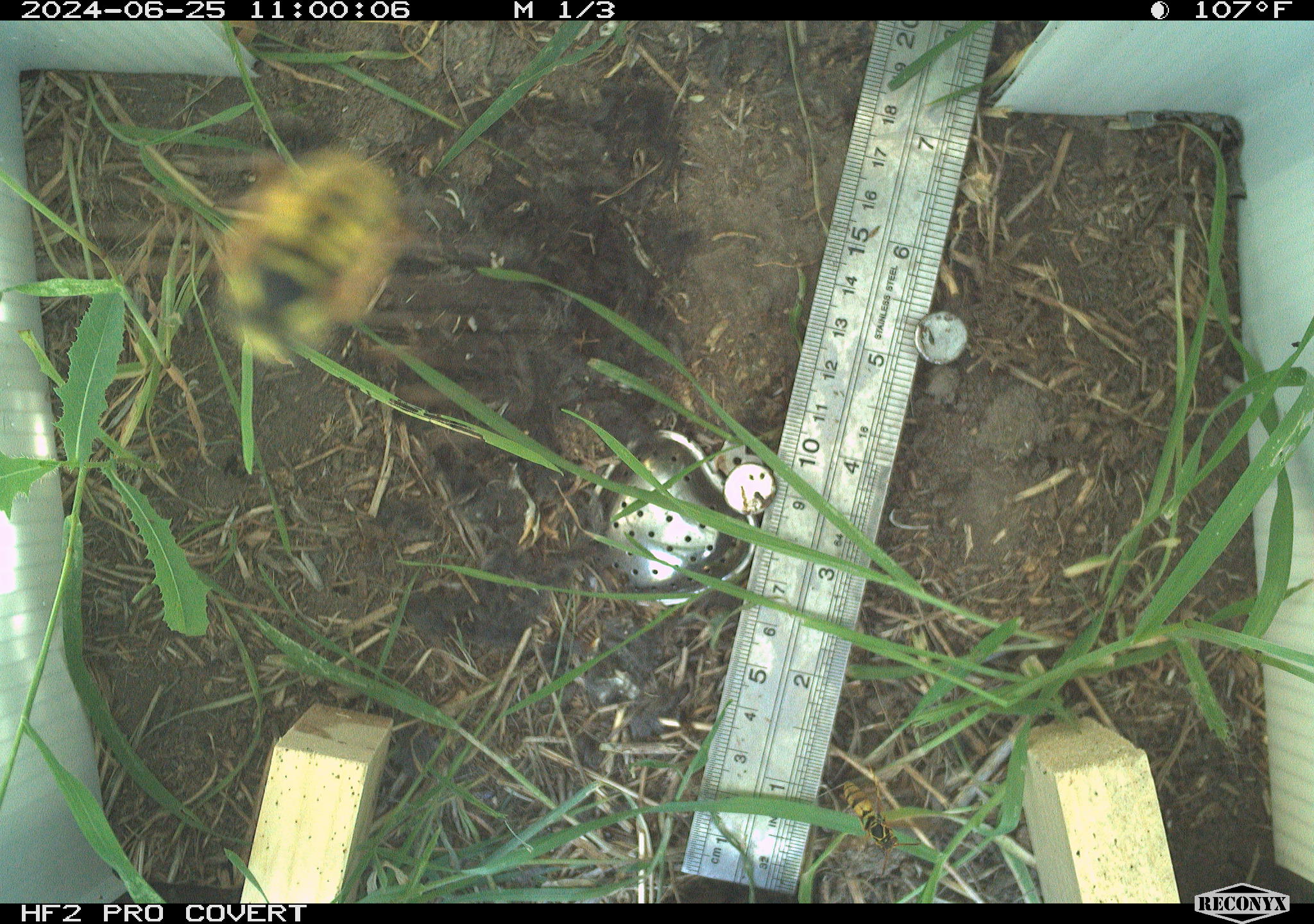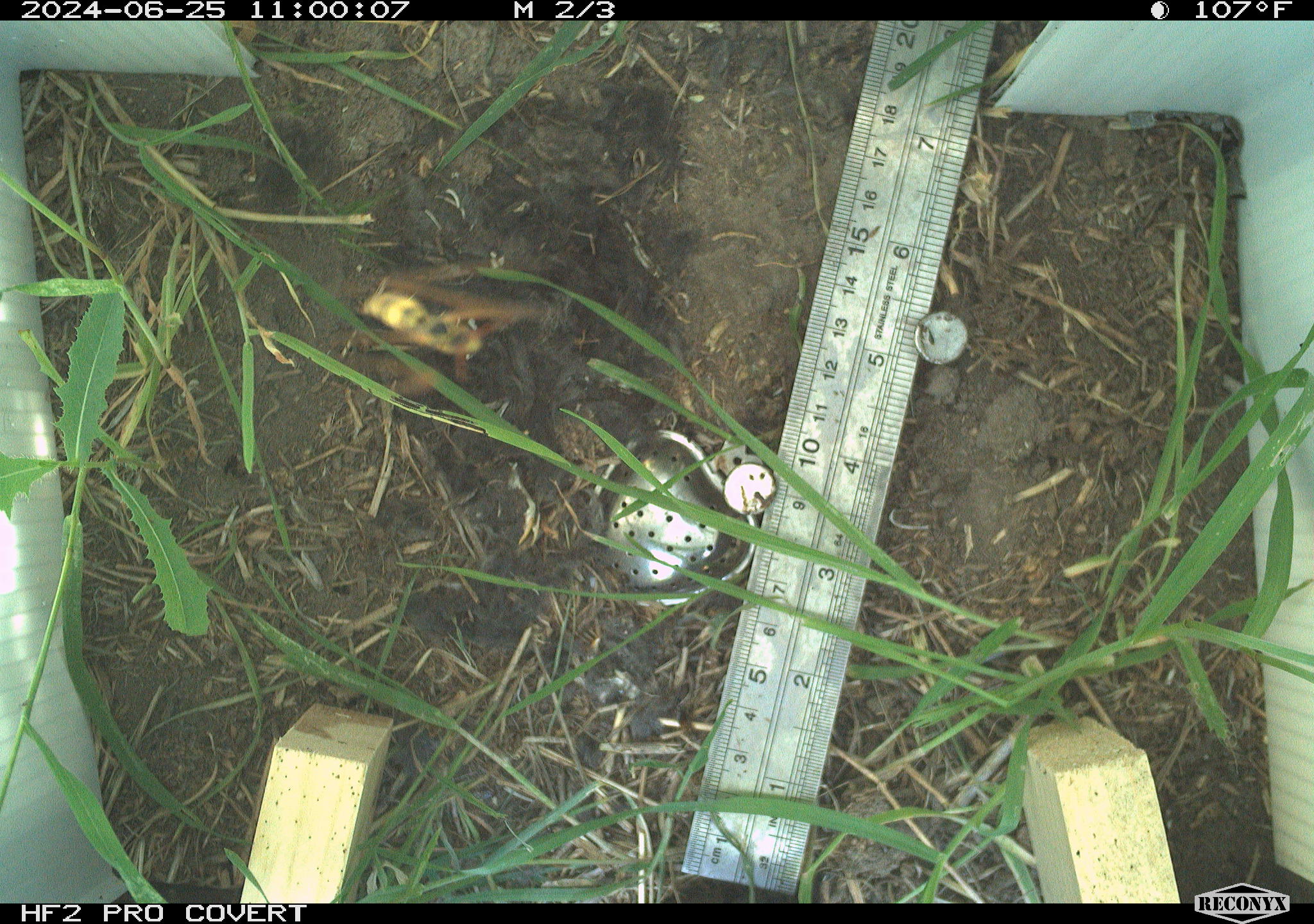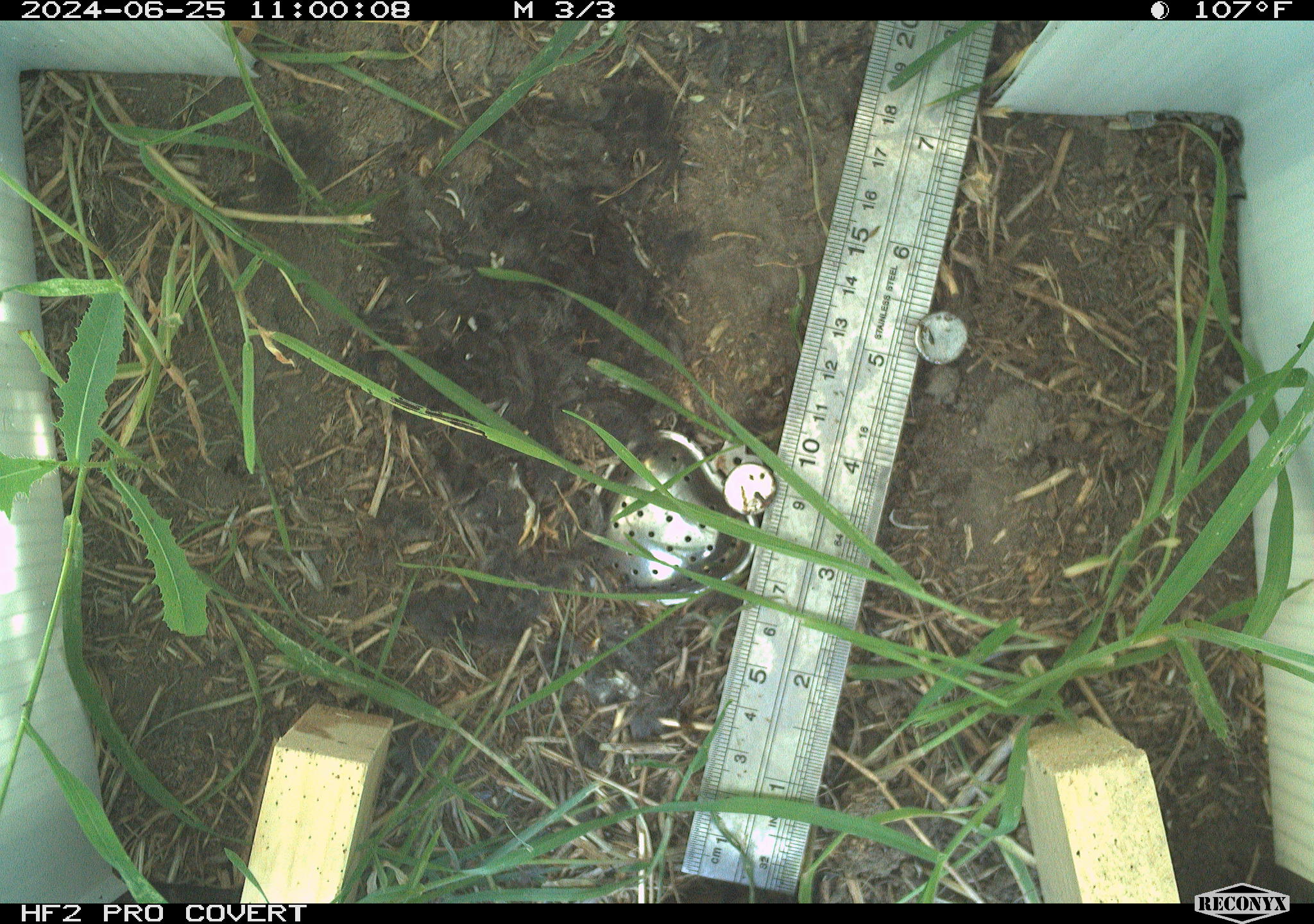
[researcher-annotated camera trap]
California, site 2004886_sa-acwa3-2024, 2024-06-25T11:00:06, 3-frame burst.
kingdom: Animalia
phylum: Arthropoda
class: Insecta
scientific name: Insecta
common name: insect